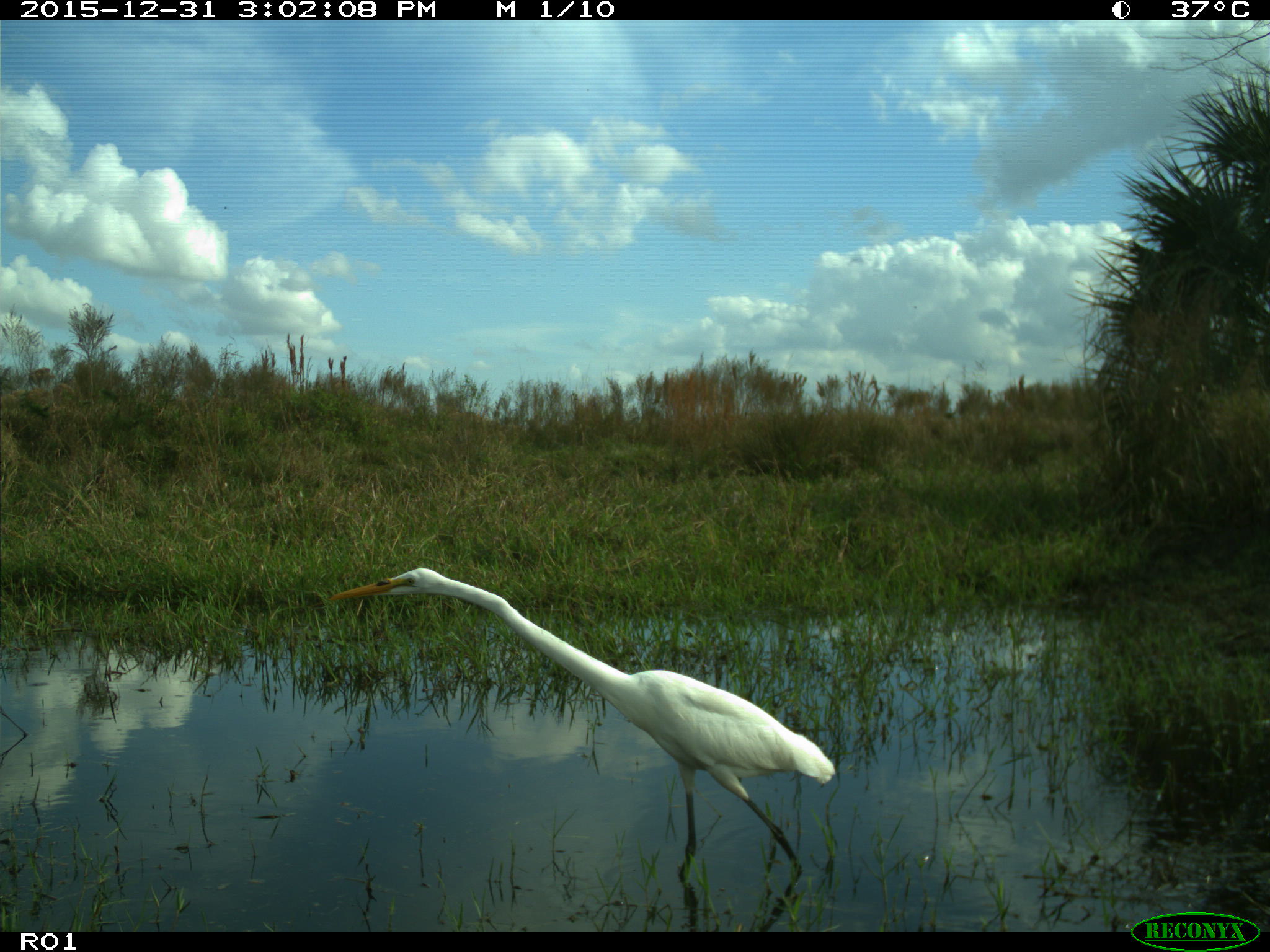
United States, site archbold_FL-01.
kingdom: Animalia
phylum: Chordata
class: Aves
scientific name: Aves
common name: birds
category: unidentified bird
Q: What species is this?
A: Unidentified bird (birds) (Aves).